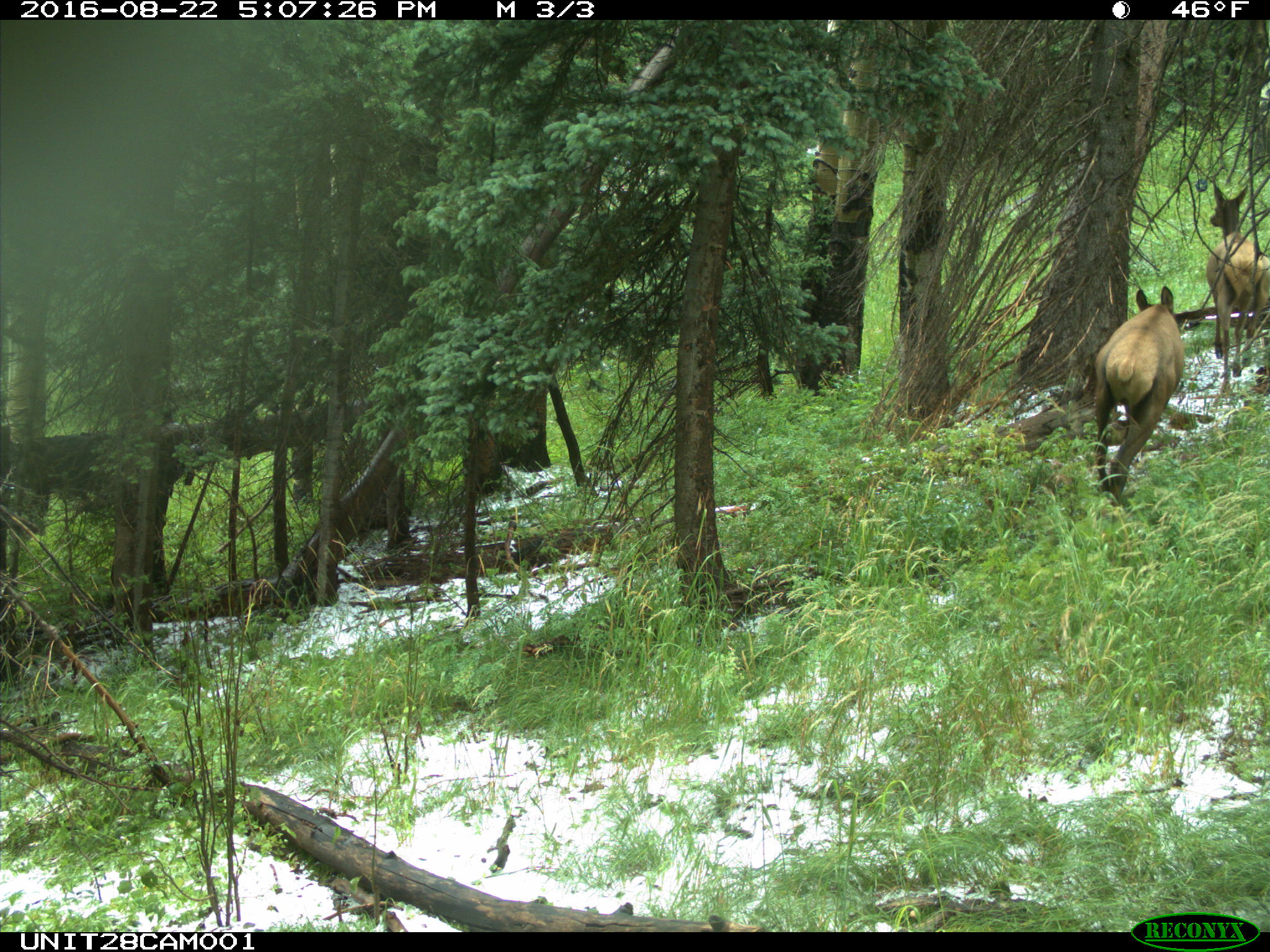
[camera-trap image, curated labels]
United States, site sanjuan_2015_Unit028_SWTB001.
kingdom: Animalia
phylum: Chordata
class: Mammalia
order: Artiodactyla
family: Cervidae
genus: Cervus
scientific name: Cervus elaphus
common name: red deer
Cervus elaphus (red deer).